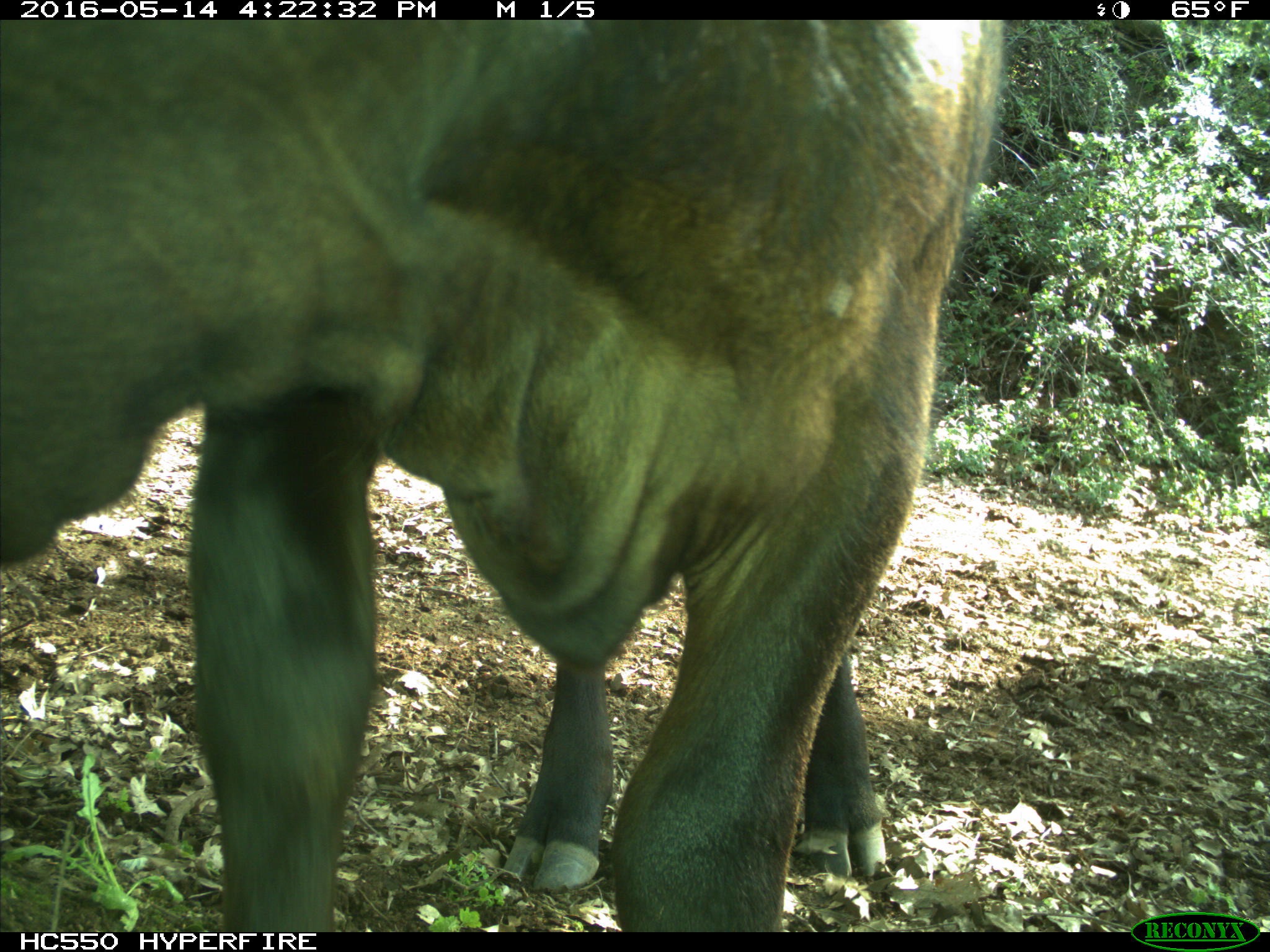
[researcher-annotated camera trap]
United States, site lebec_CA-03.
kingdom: Animalia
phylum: Chordata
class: Mammalia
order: Artiodactyla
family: Bovidae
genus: Bos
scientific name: Bos taurus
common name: domestic cow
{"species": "Bos taurus (domestic cow)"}